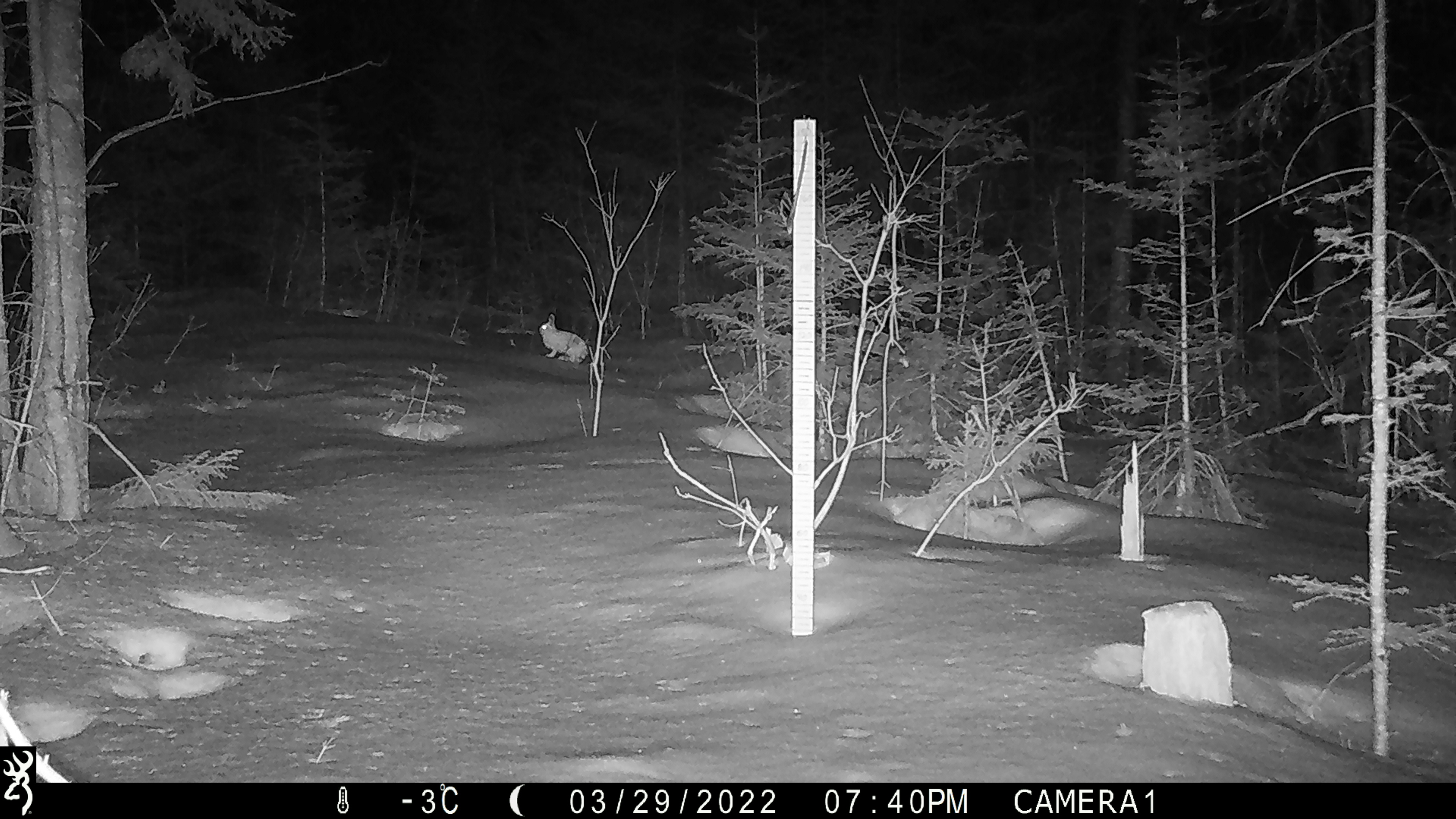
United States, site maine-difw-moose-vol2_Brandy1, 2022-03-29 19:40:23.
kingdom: Animalia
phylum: Chordata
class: Mammalia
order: Lagomorpha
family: Leporidae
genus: Lepus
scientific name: Lepus americanus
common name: snowshoe hare